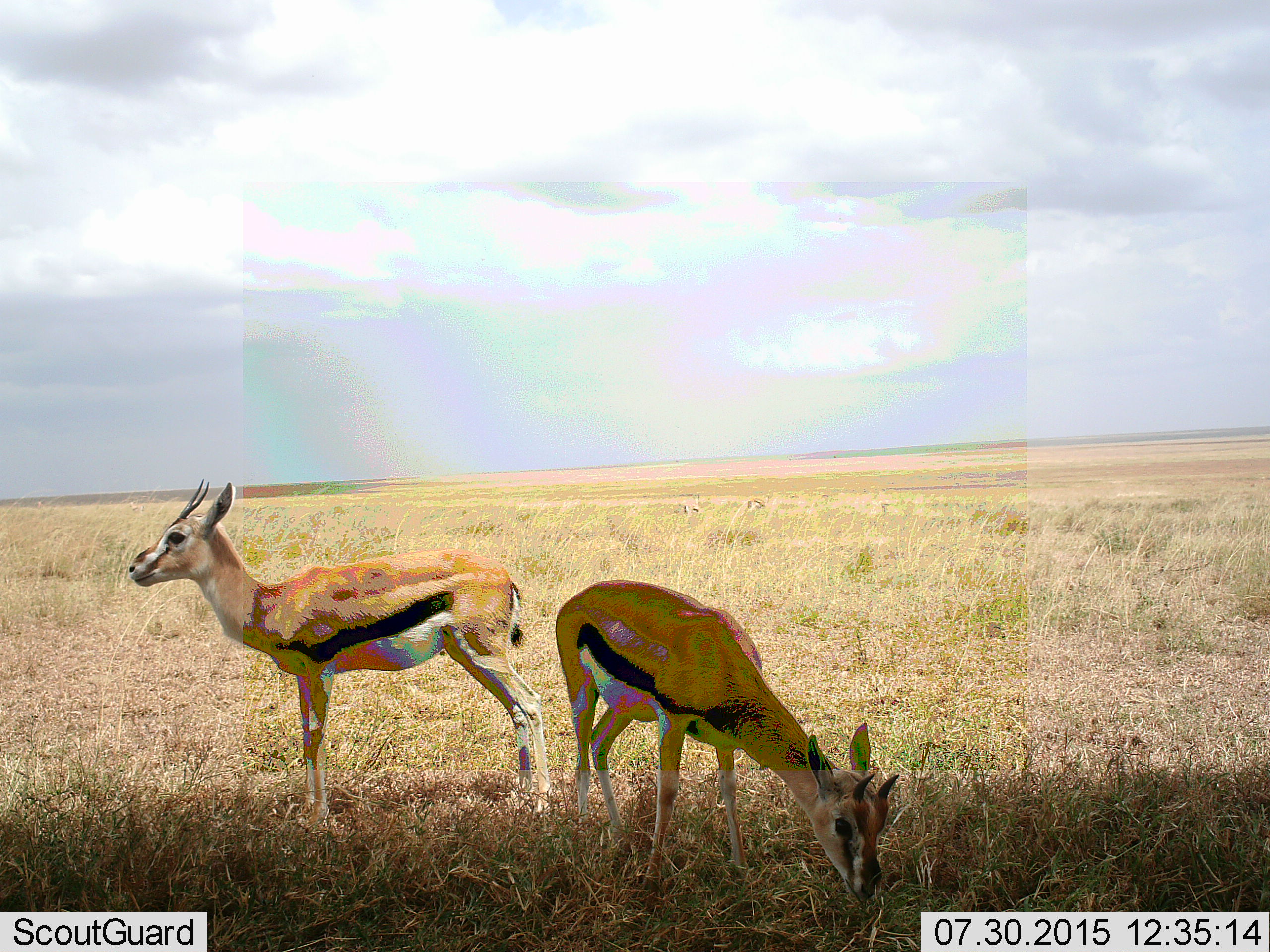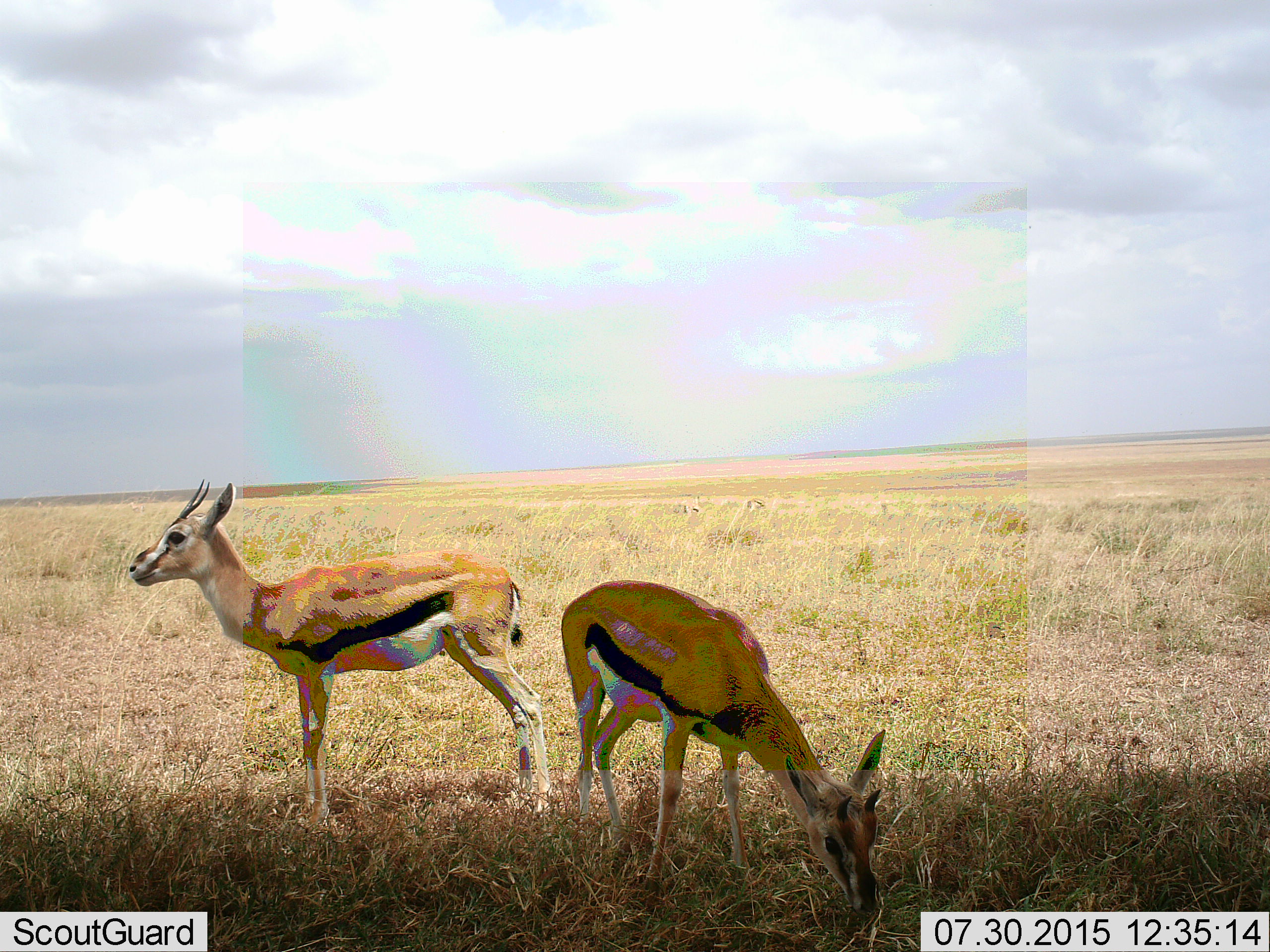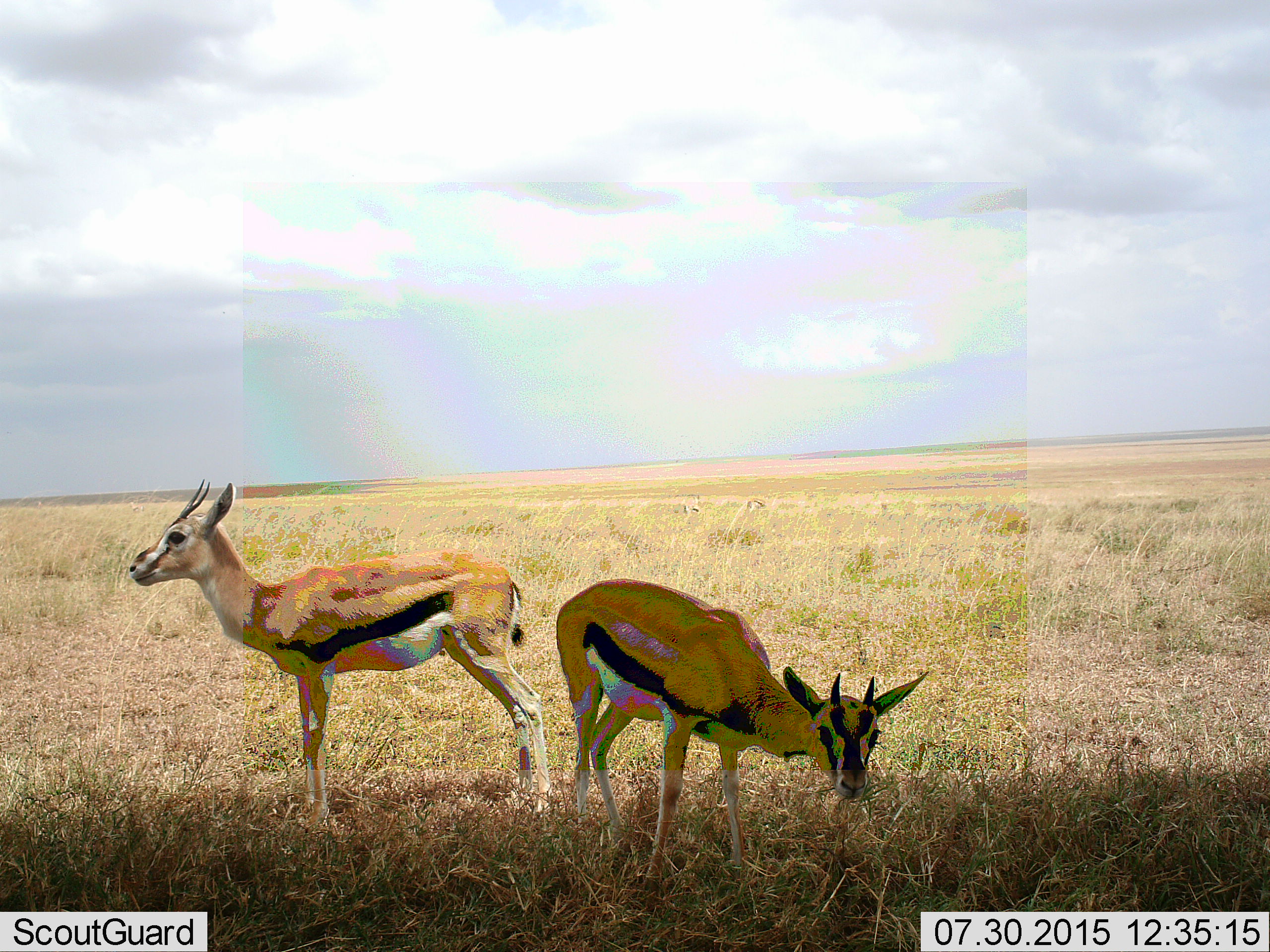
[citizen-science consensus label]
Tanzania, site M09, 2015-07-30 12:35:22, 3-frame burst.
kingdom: Animalia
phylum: Chordata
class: Mammalia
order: Artiodactyla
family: Bovidae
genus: Eudorcas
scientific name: Eudorcas thomsonii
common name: thomson's gazelle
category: gazellethomsons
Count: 2.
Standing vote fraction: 89%.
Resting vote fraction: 0%.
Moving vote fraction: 0%.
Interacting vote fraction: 0%.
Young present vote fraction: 22%.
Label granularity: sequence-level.